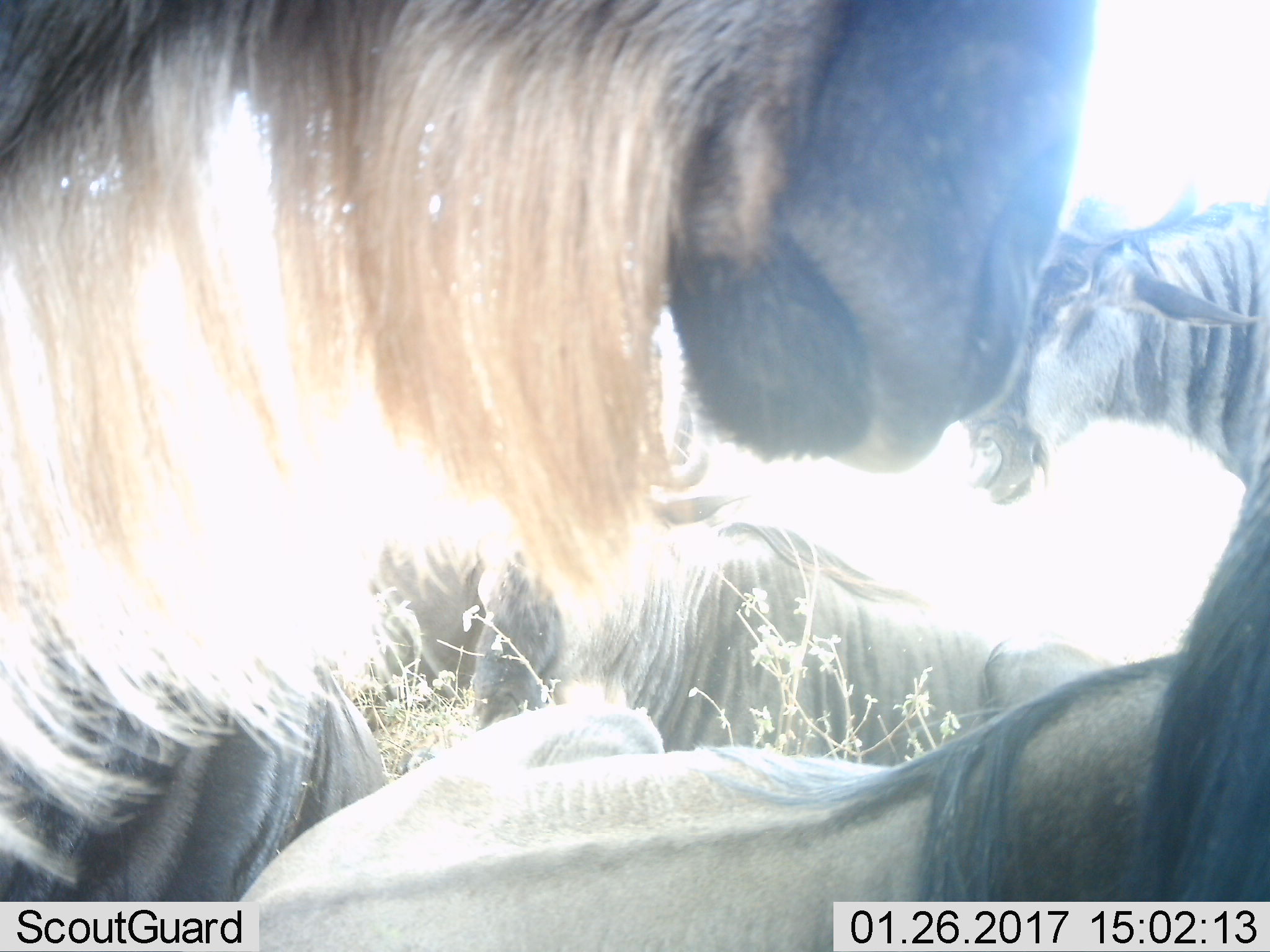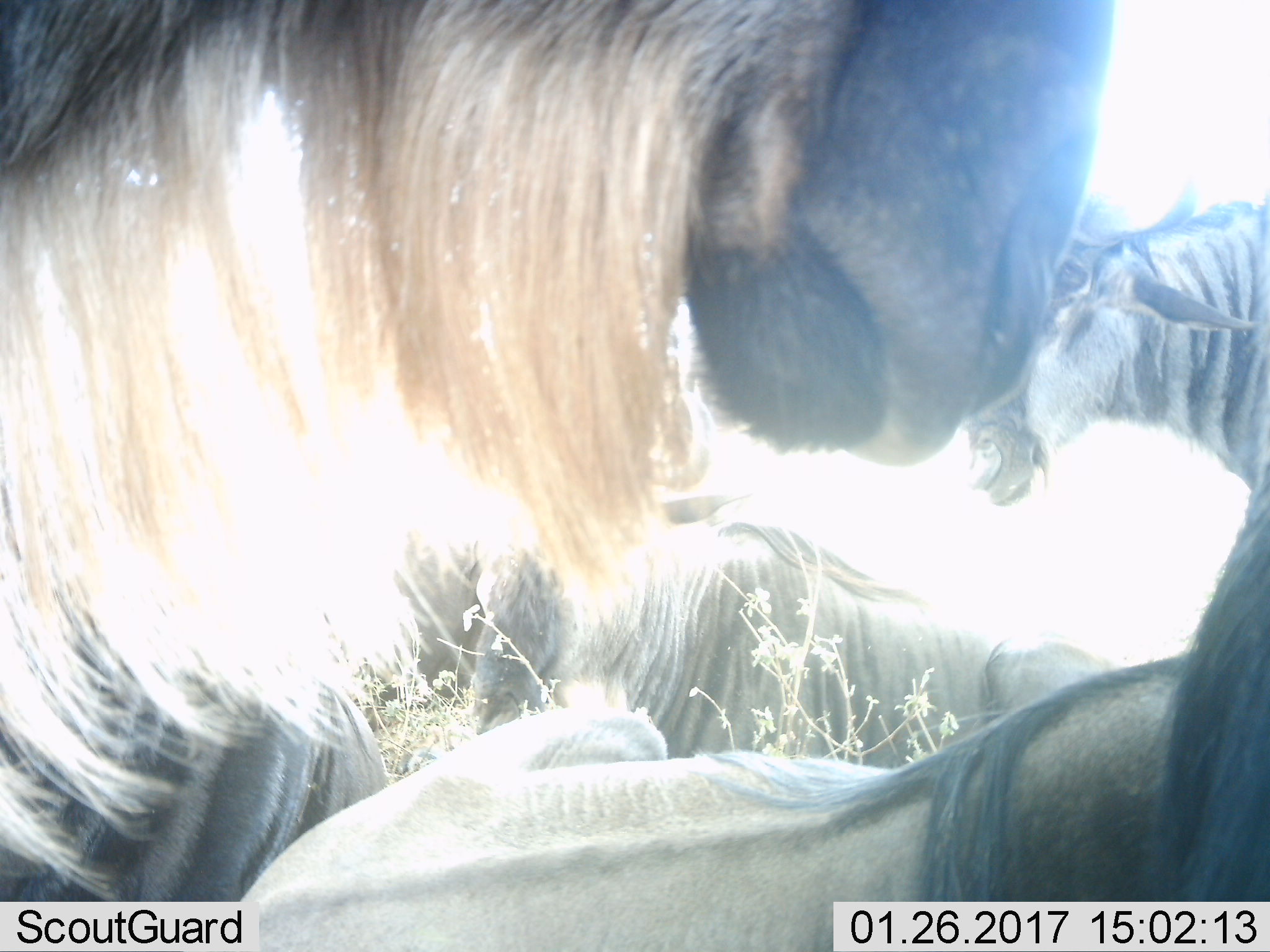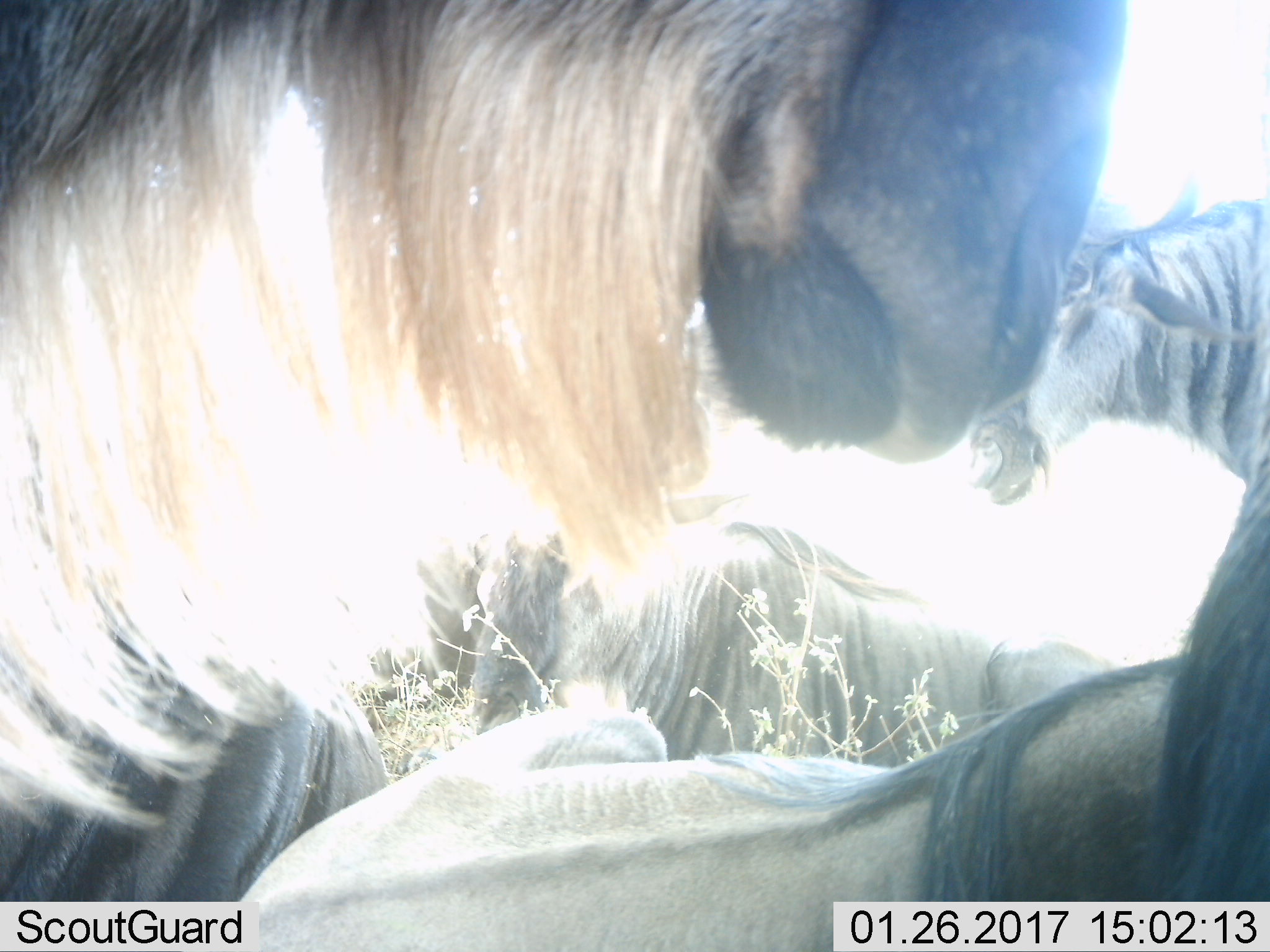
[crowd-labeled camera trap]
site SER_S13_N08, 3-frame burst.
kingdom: Animalia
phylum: Chordata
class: Mammalia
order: Artiodactyla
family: Bovidae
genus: Connochaetes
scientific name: Connochaetes taurinus taurinus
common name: blue wildebeest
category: wildebeestblue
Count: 5.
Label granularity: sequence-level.